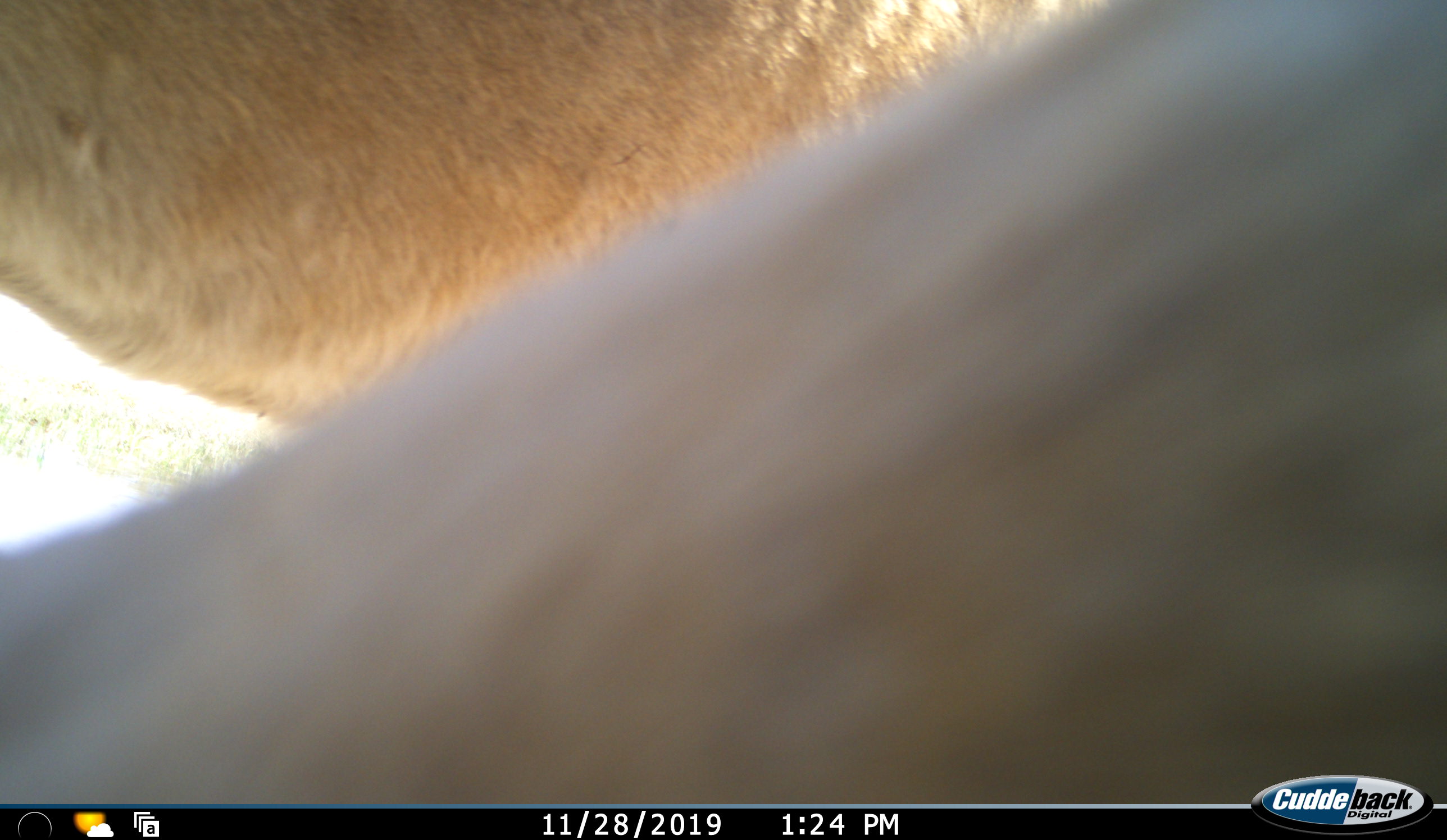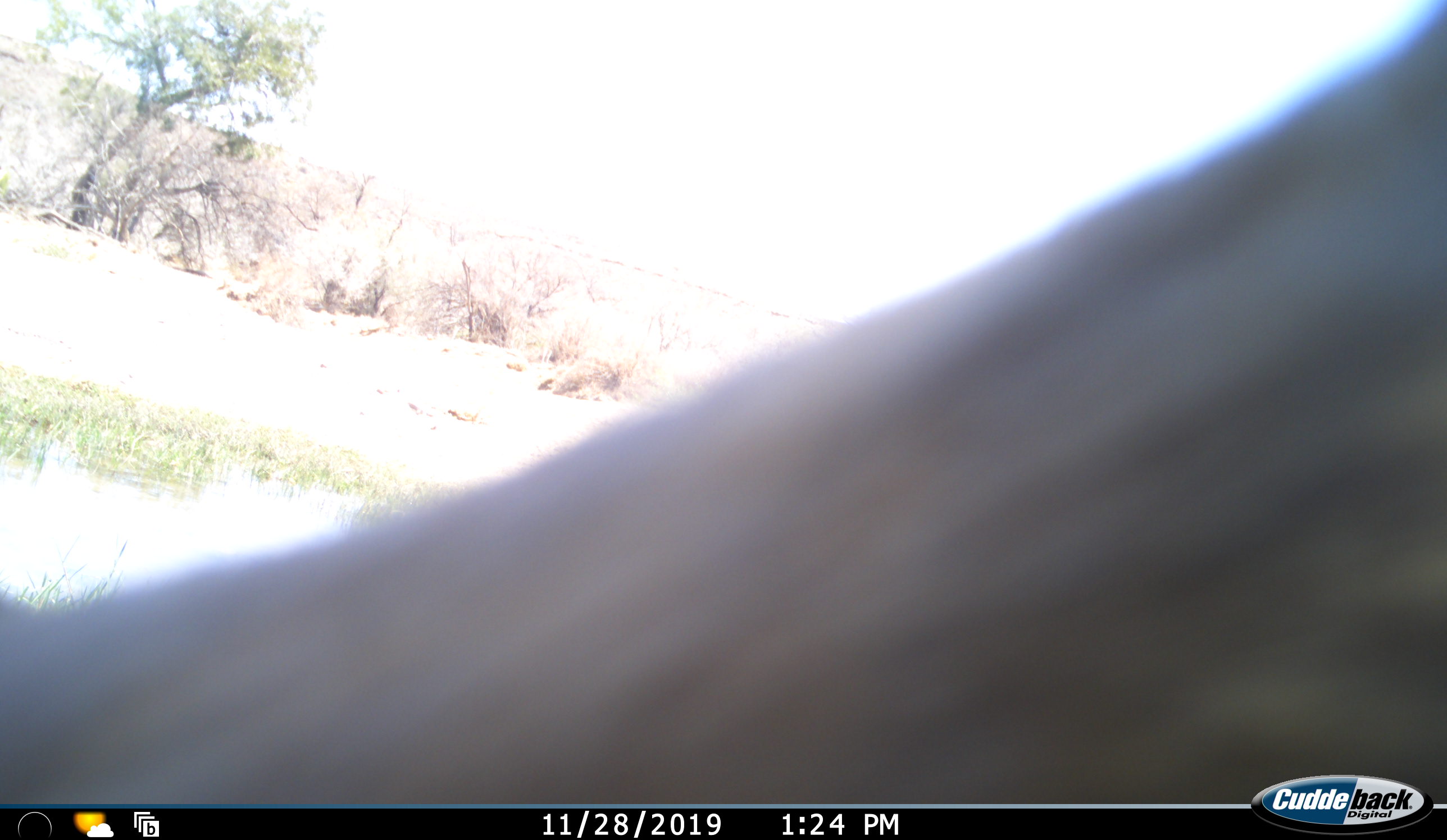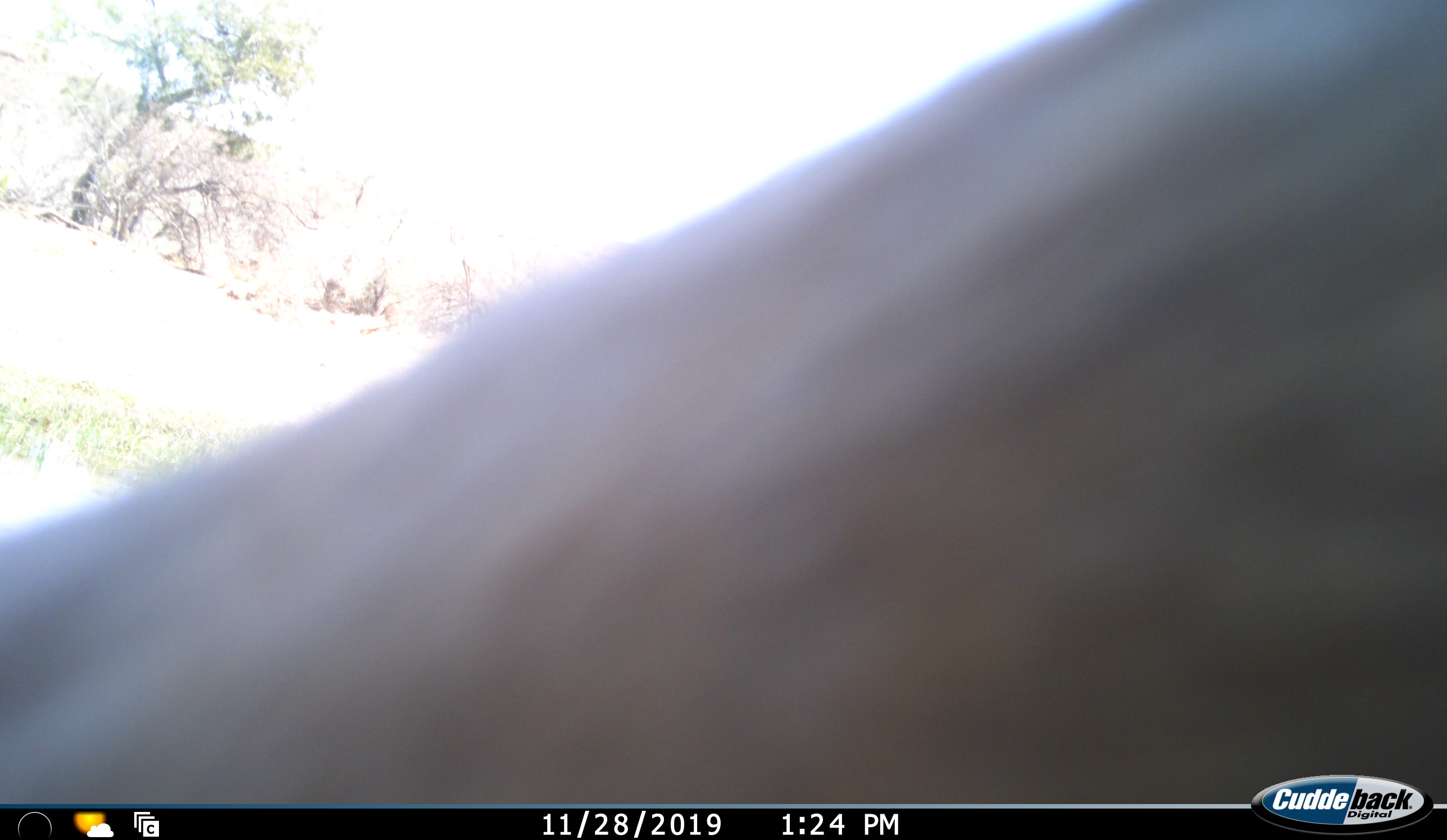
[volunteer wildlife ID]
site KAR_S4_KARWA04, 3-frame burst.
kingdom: Animalia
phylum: Chordata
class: Mammalia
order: Artiodactyla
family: Bovidae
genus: Redunca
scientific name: Redunca fulvorufula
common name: mountain reedbuck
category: reedbuckmountain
Reedbuckmountain (mountain reedbuck) (Redunca fulvorufula), count 1. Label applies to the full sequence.